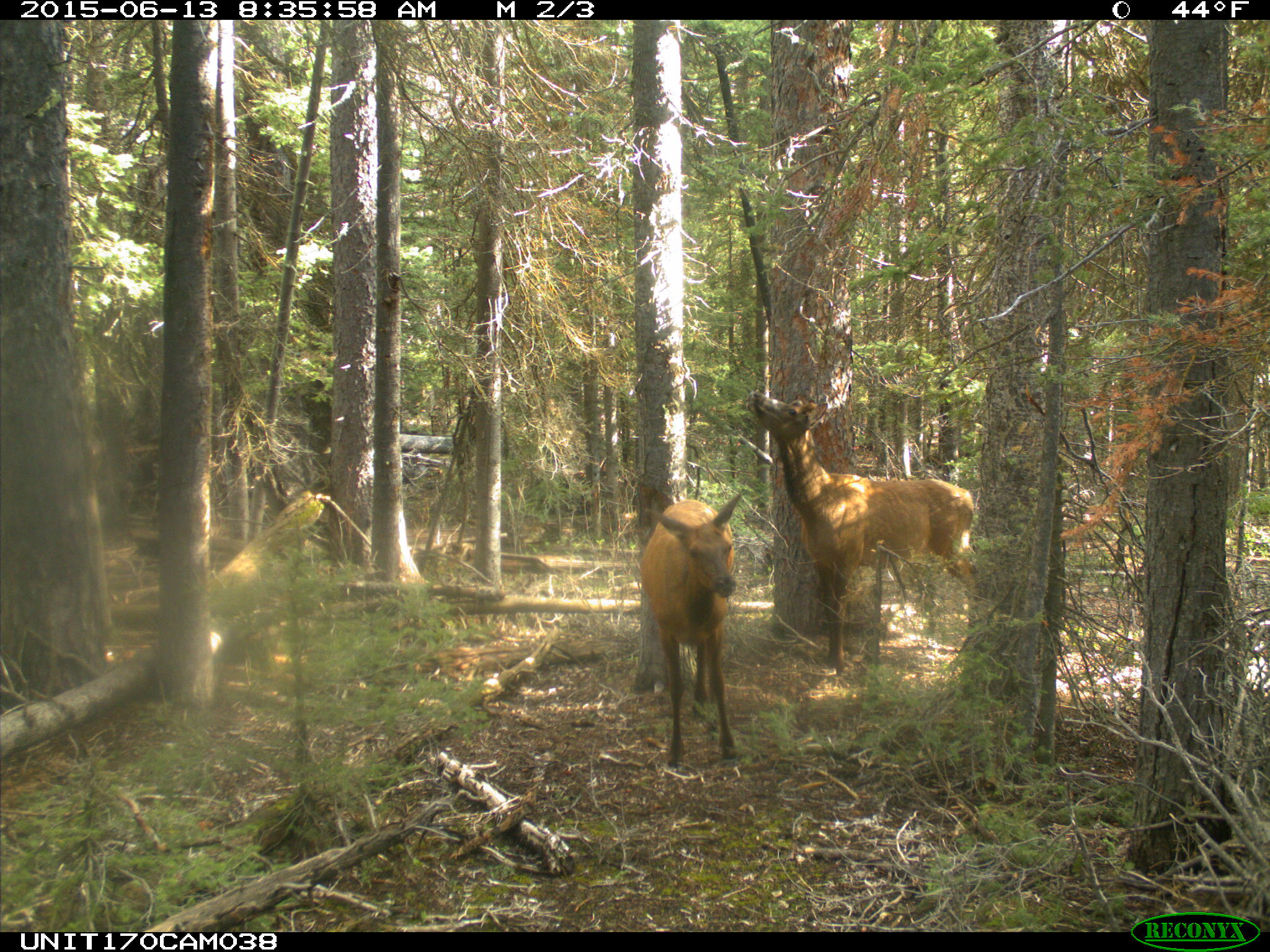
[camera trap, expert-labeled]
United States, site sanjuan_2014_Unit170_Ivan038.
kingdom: Animalia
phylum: Chordata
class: Mammalia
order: Artiodactyla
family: Cervidae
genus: Cervus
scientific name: Cervus elaphus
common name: red deer